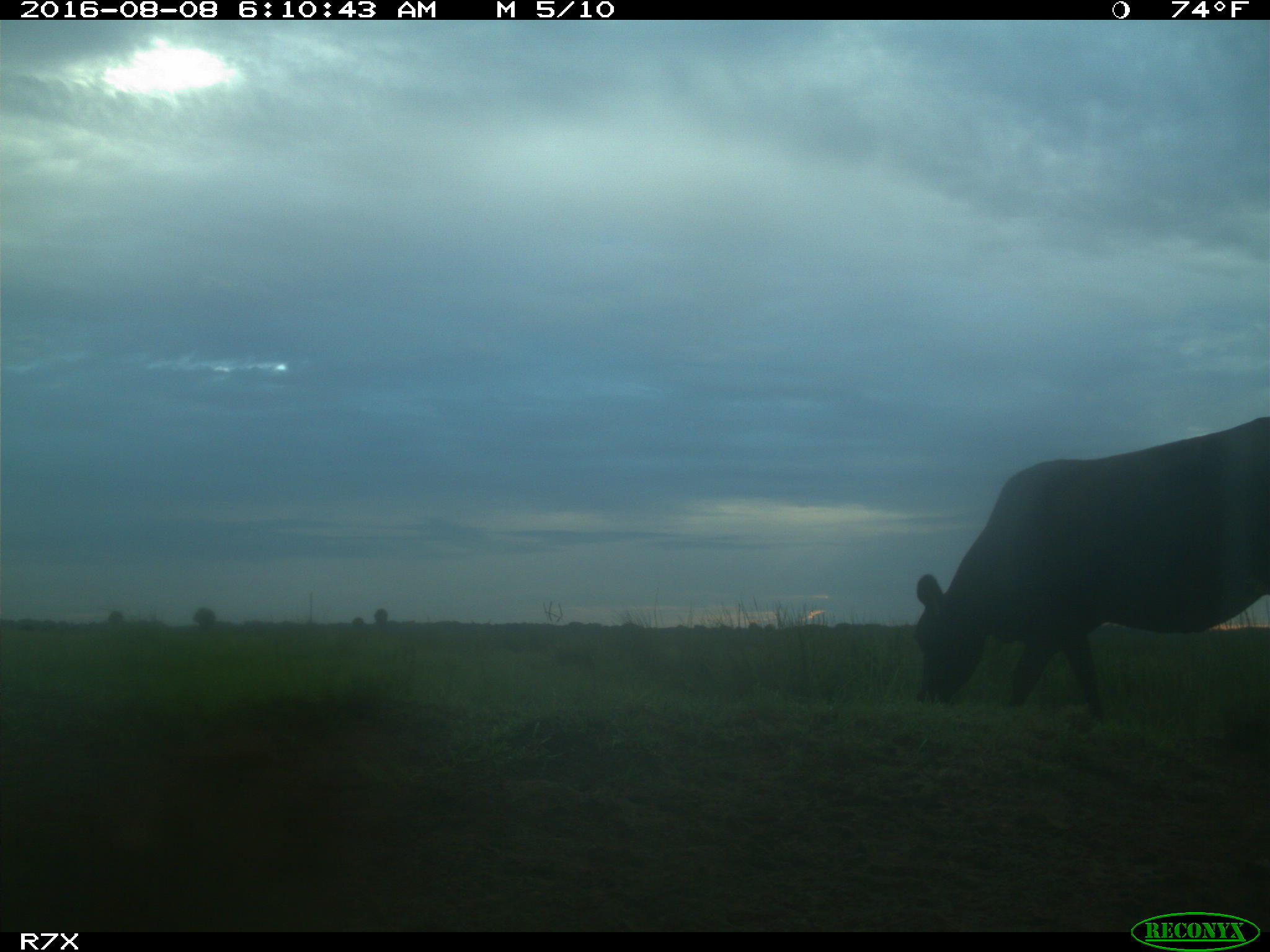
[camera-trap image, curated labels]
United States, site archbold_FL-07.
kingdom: Animalia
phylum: Chordata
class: Mammalia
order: Artiodactyla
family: Bovidae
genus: Bos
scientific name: Bos taurus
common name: domestic cow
Bos taurus (domestic cow).